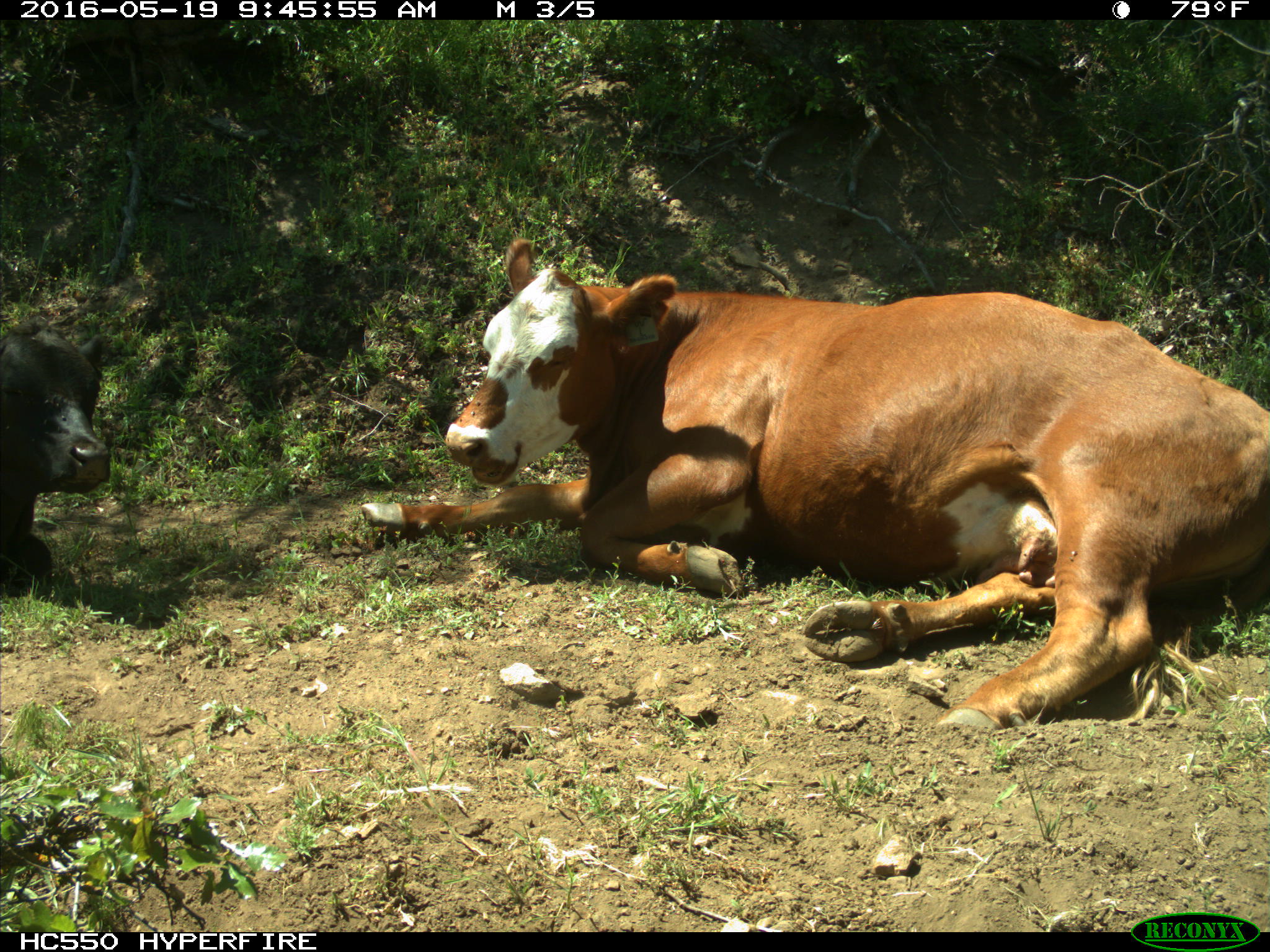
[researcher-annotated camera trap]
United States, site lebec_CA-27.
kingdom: Animalia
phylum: Chordata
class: Mammalia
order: Artiodactyla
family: Bovidae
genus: Bos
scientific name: Bos taurus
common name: domestic cow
Bos taurus (domestic cow).